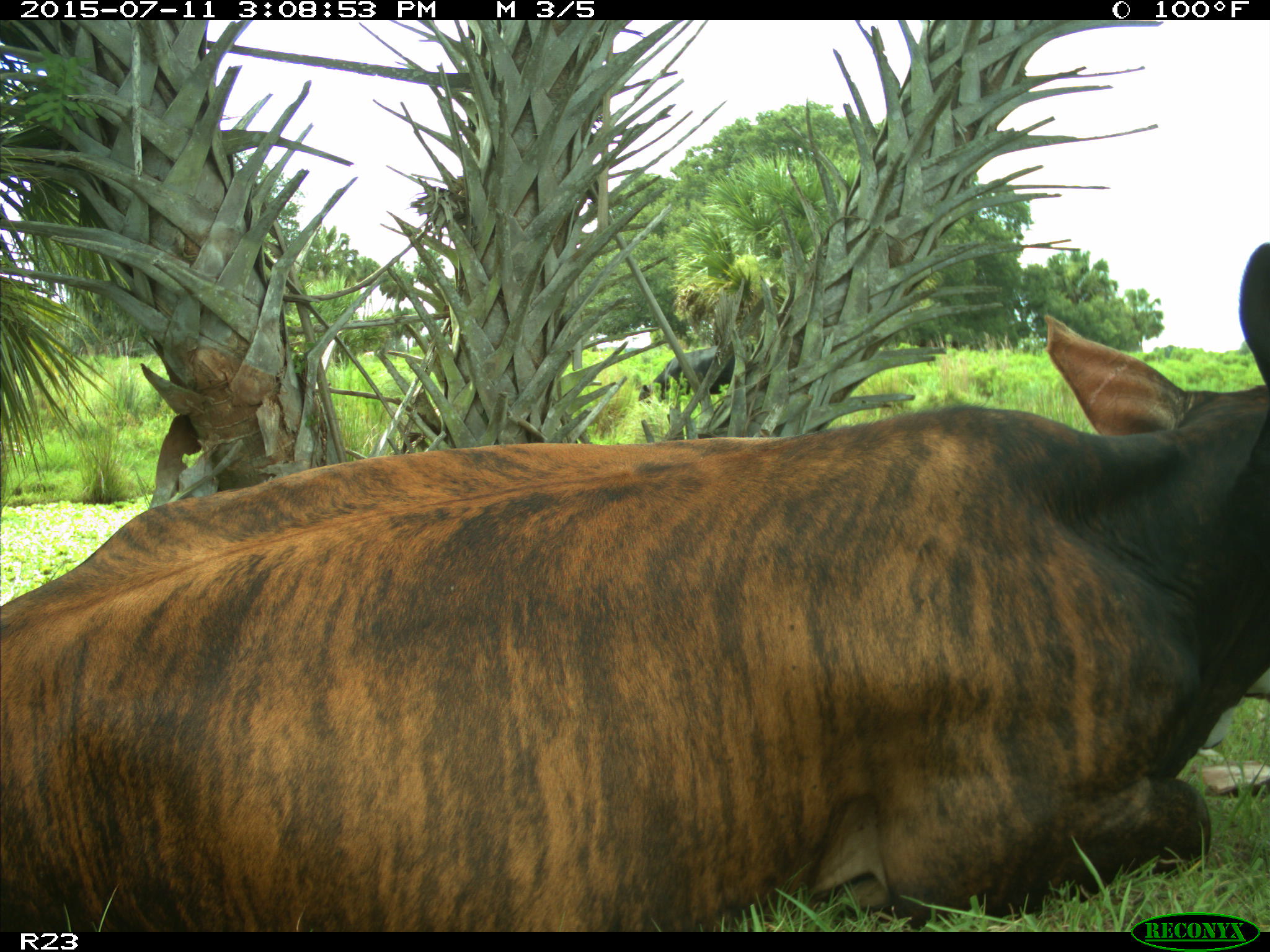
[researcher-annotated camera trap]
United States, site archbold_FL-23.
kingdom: Animalia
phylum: Chordata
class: Mammalia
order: Artiodactyla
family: Bovidae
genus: Bos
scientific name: Bos taurus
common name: domestic cow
Bos taurus (domestic cow).